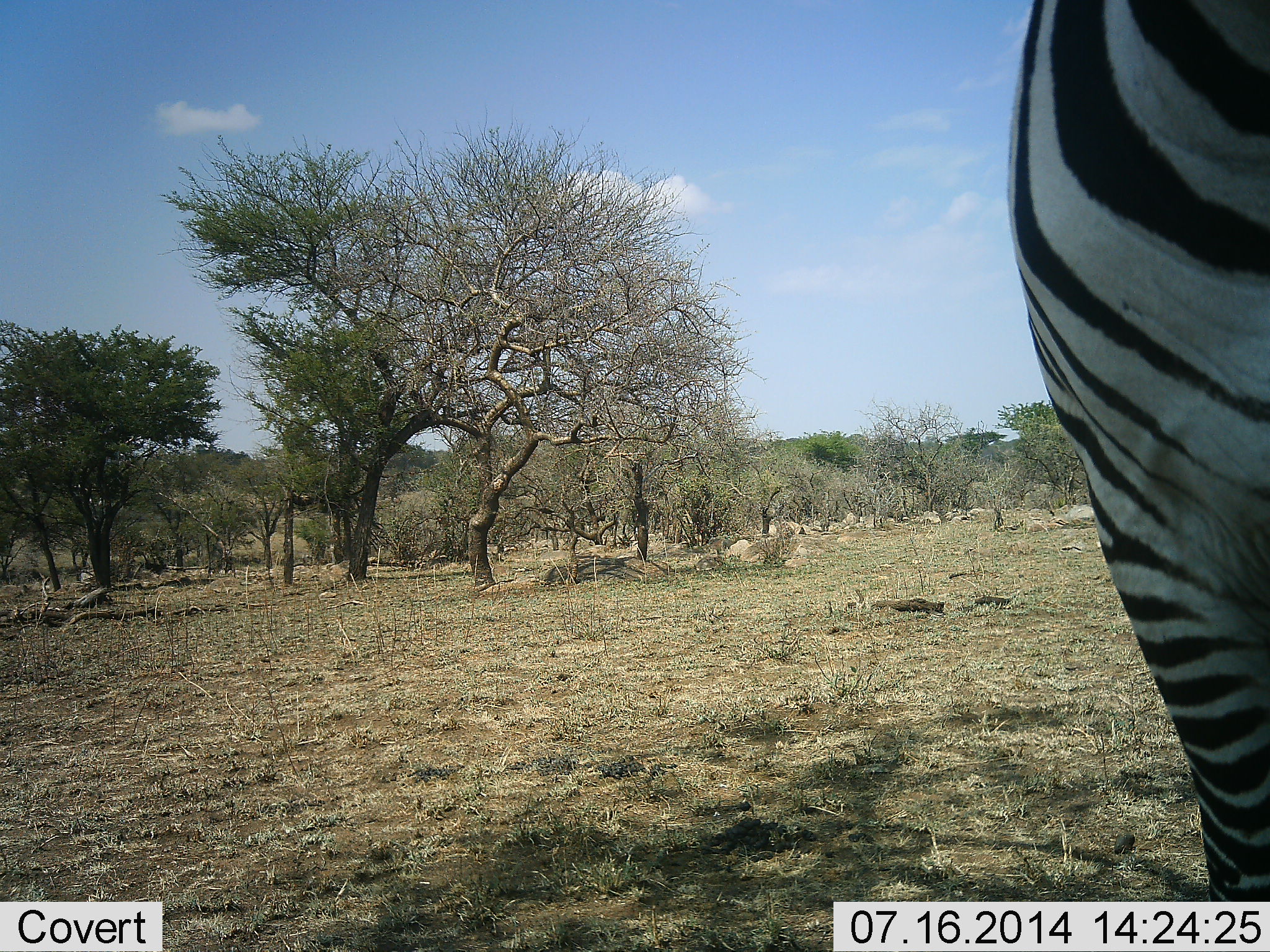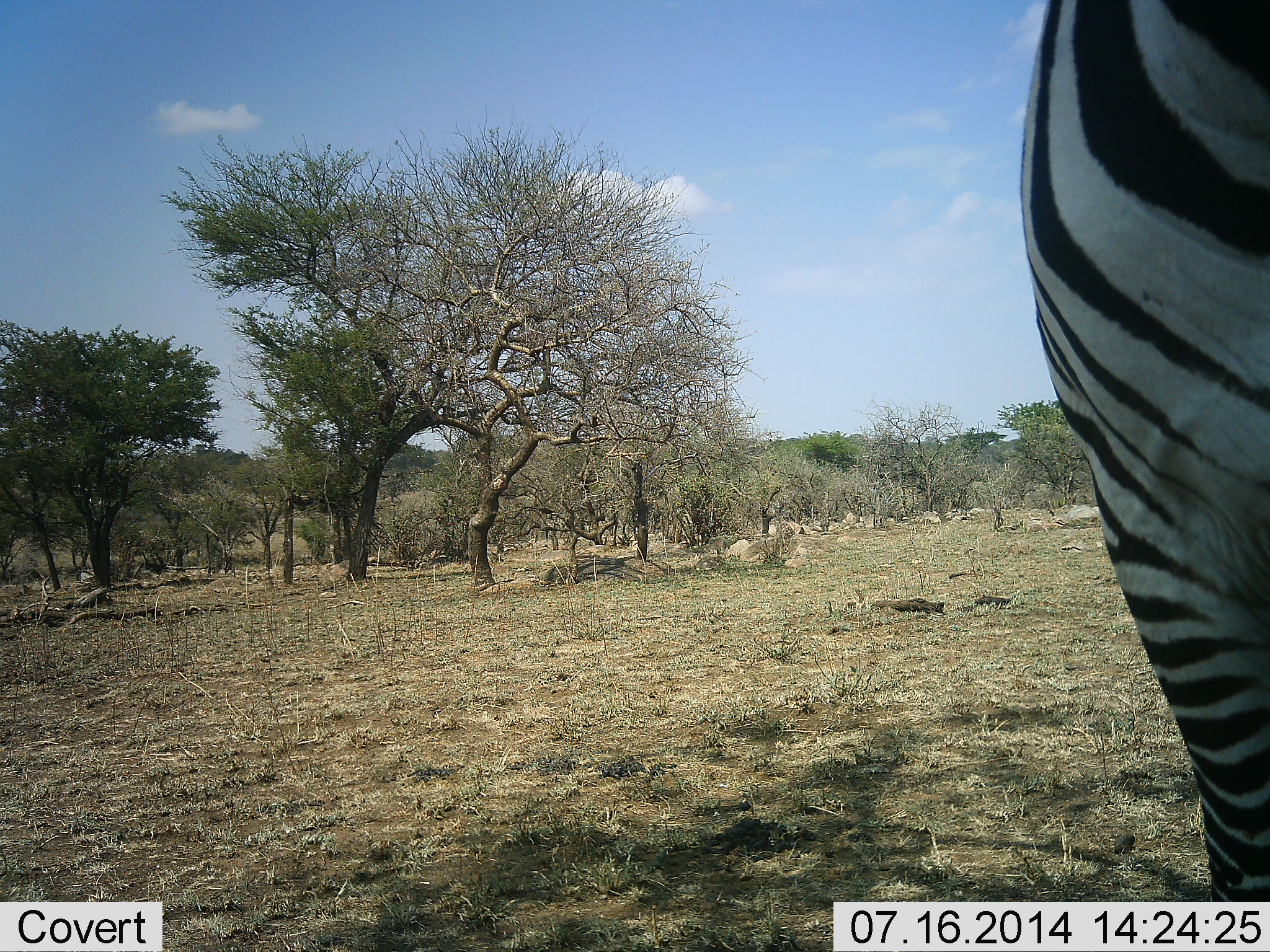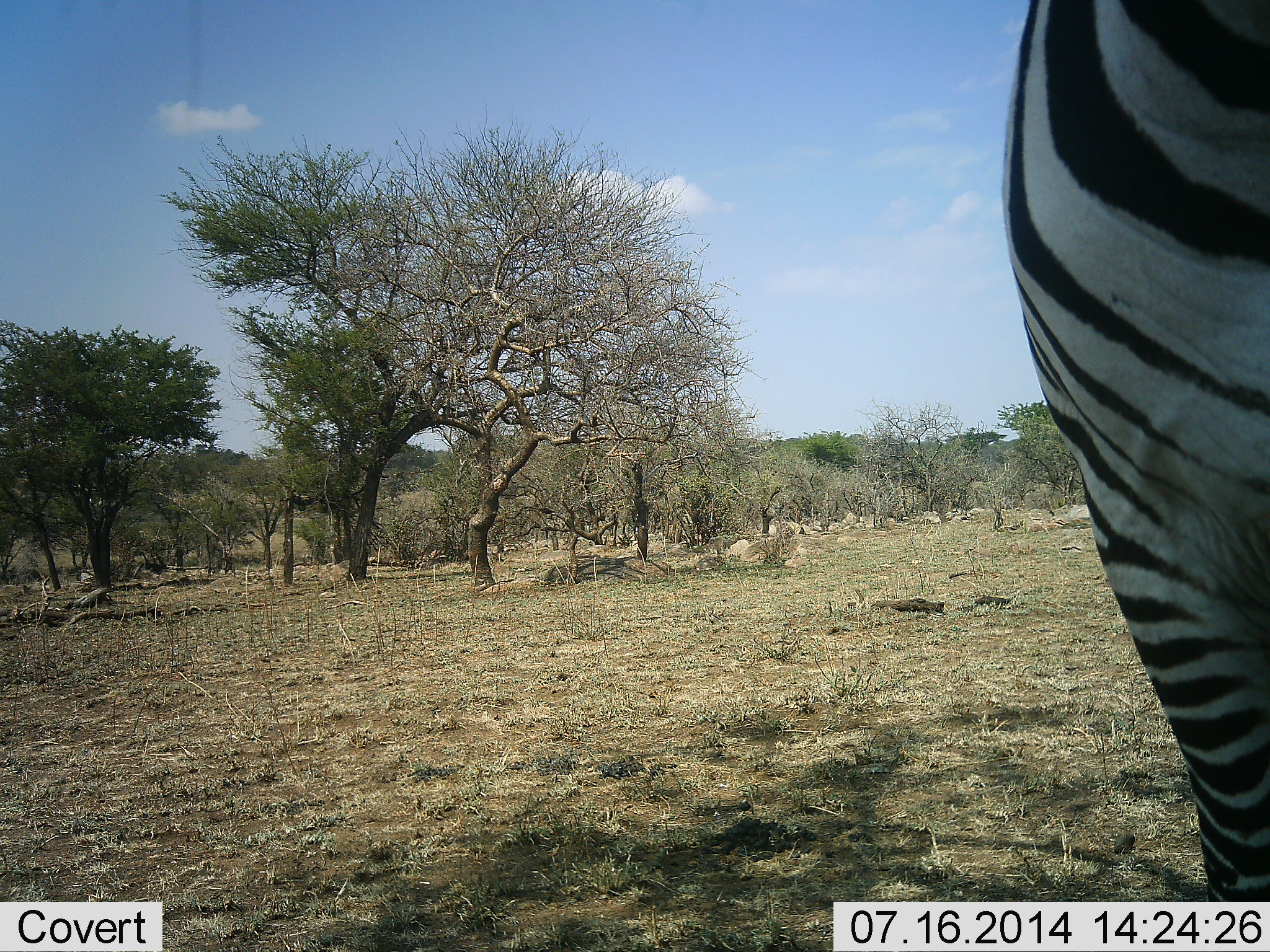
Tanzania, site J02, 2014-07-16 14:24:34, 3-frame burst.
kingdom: Animalia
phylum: Chordata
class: Mammalia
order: Perissodactyla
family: Equidae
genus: Equus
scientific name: Equus quagga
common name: plains zebra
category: zebra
Zebra (plains zebra) (Equus quagga), count 1. Behavior (volunteer vote fractions): standing 100%, resting 0%, moving 0%, interacting 0%. Young present (vote fraction): 0%. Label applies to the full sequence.